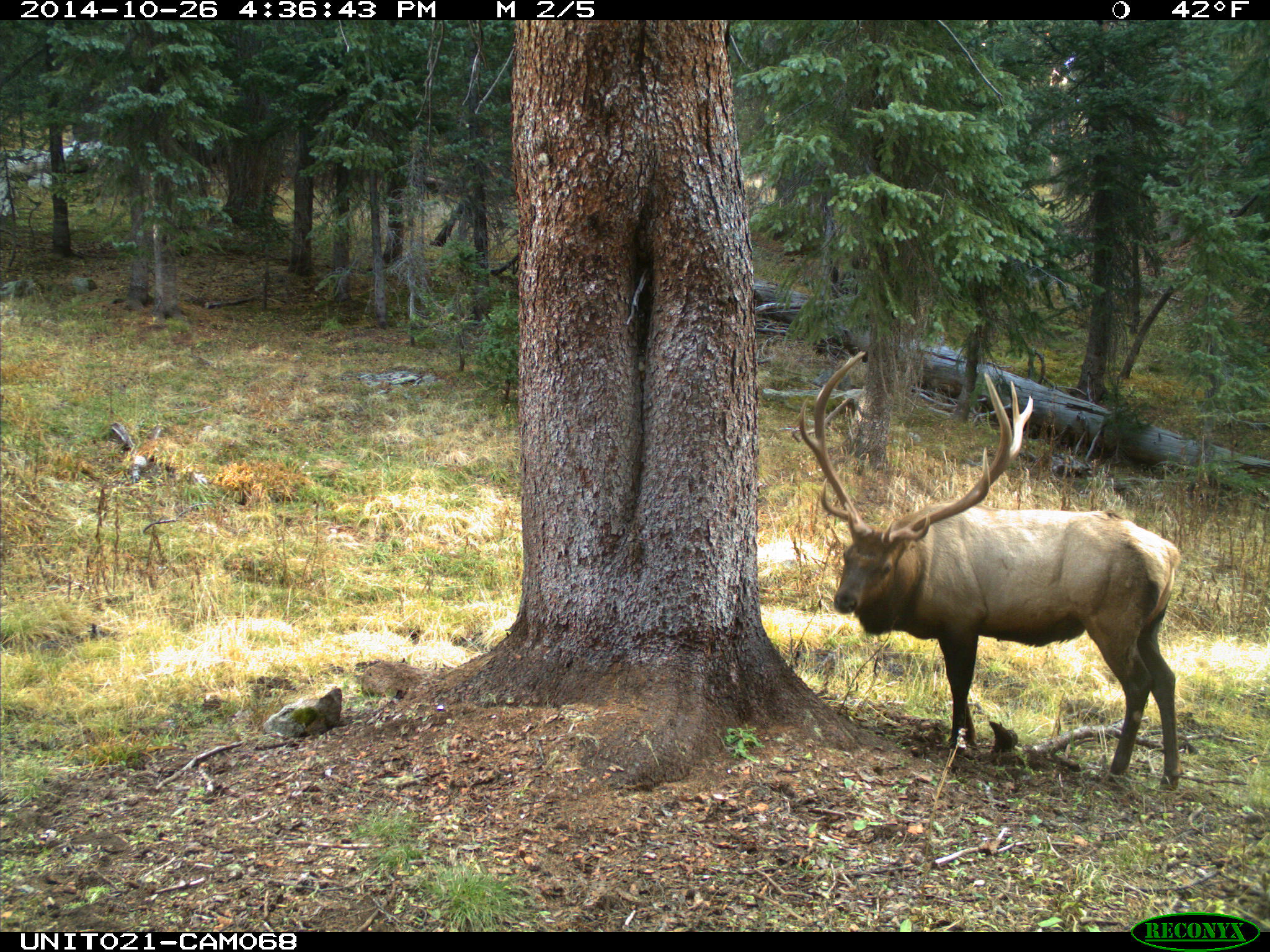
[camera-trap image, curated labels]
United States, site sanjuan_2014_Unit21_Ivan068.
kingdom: Animalia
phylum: Chordata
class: Mammalia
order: Artiodactyla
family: Cervidae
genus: Cervus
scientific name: Cervus elaphus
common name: red deer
Cervus elaphus (red deer).